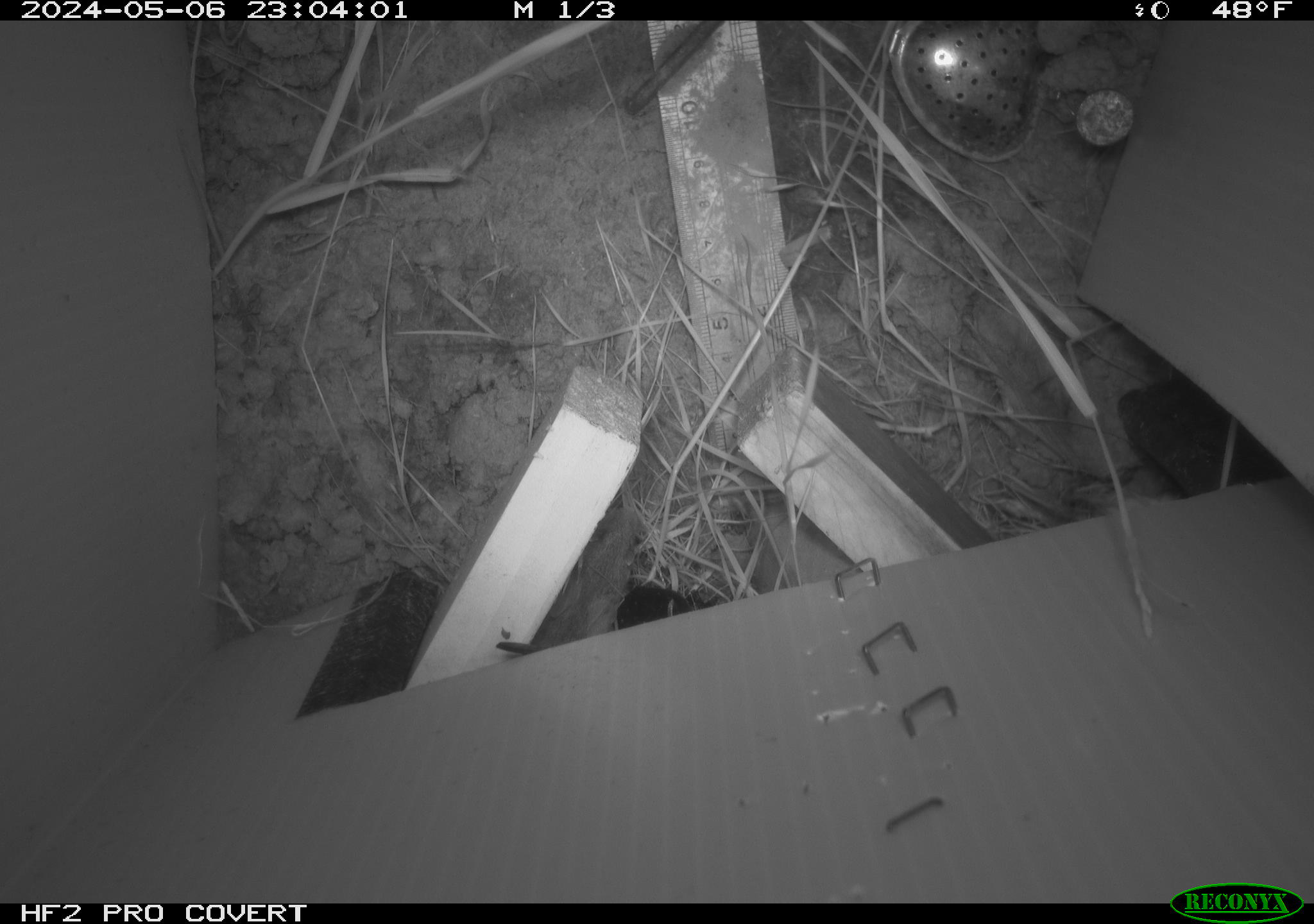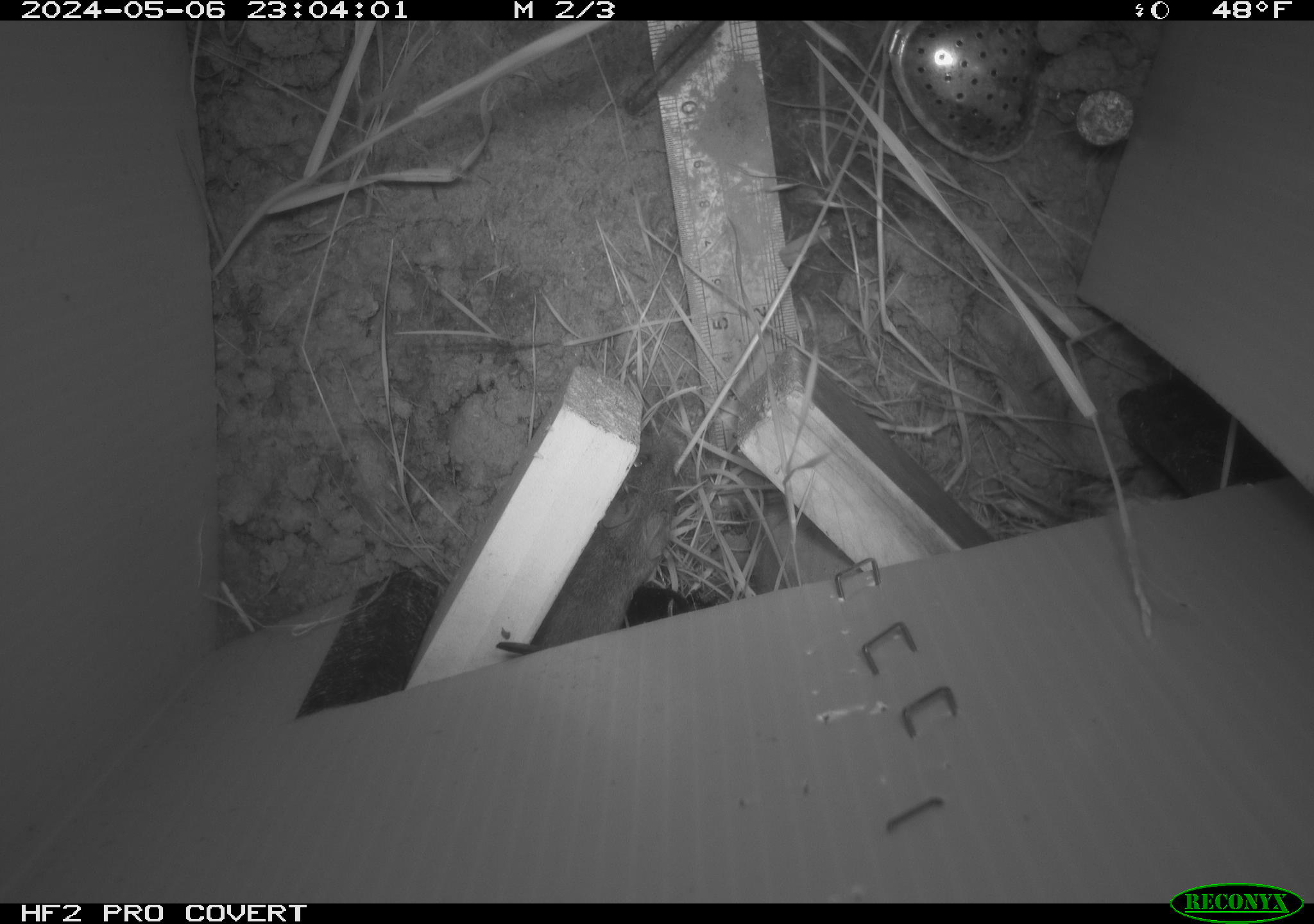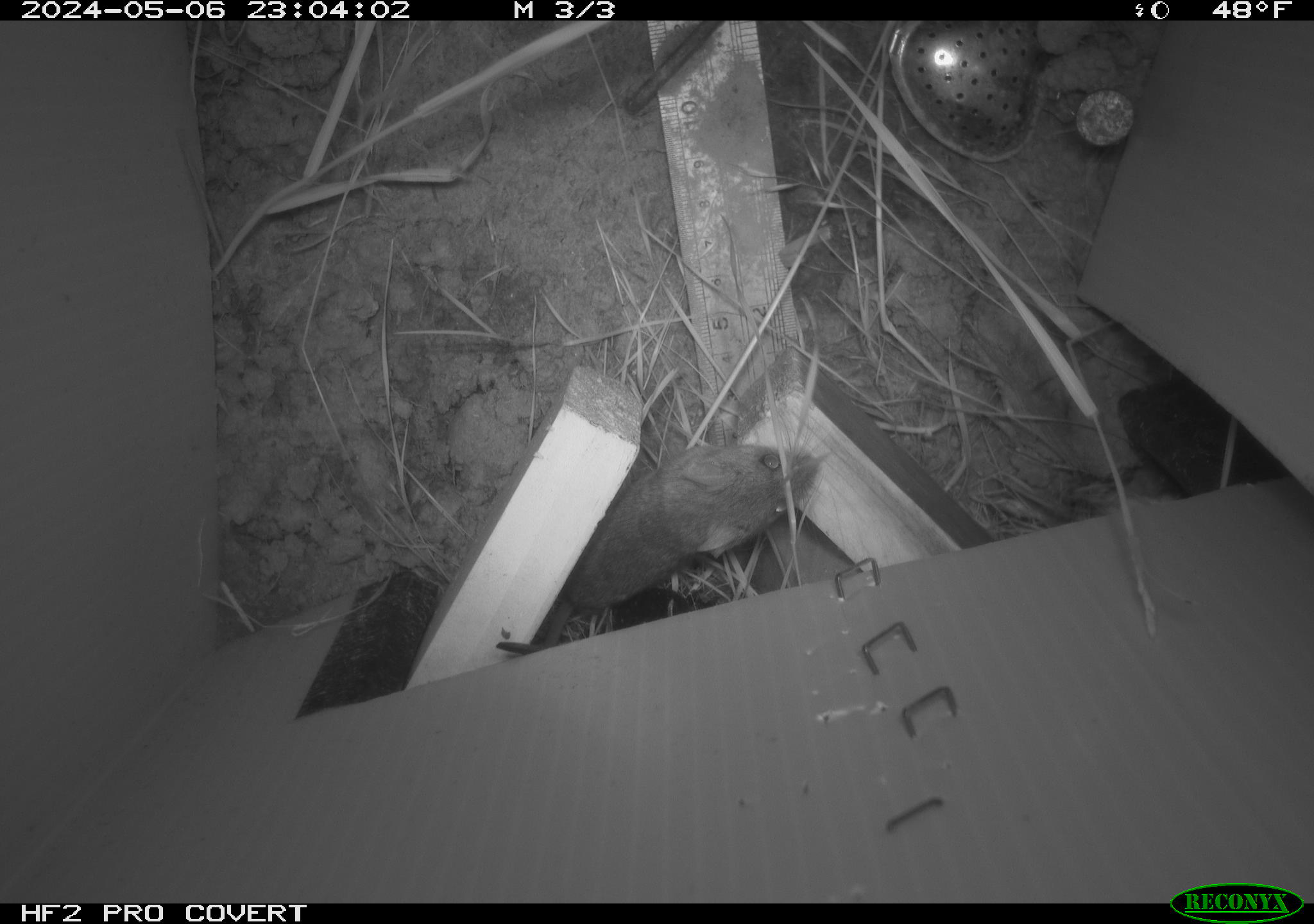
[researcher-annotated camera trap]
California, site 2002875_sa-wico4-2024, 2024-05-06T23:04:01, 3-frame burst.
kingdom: Animalia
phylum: Chordata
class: Mammalia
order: Rodentia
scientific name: Rodentia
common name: mouse species